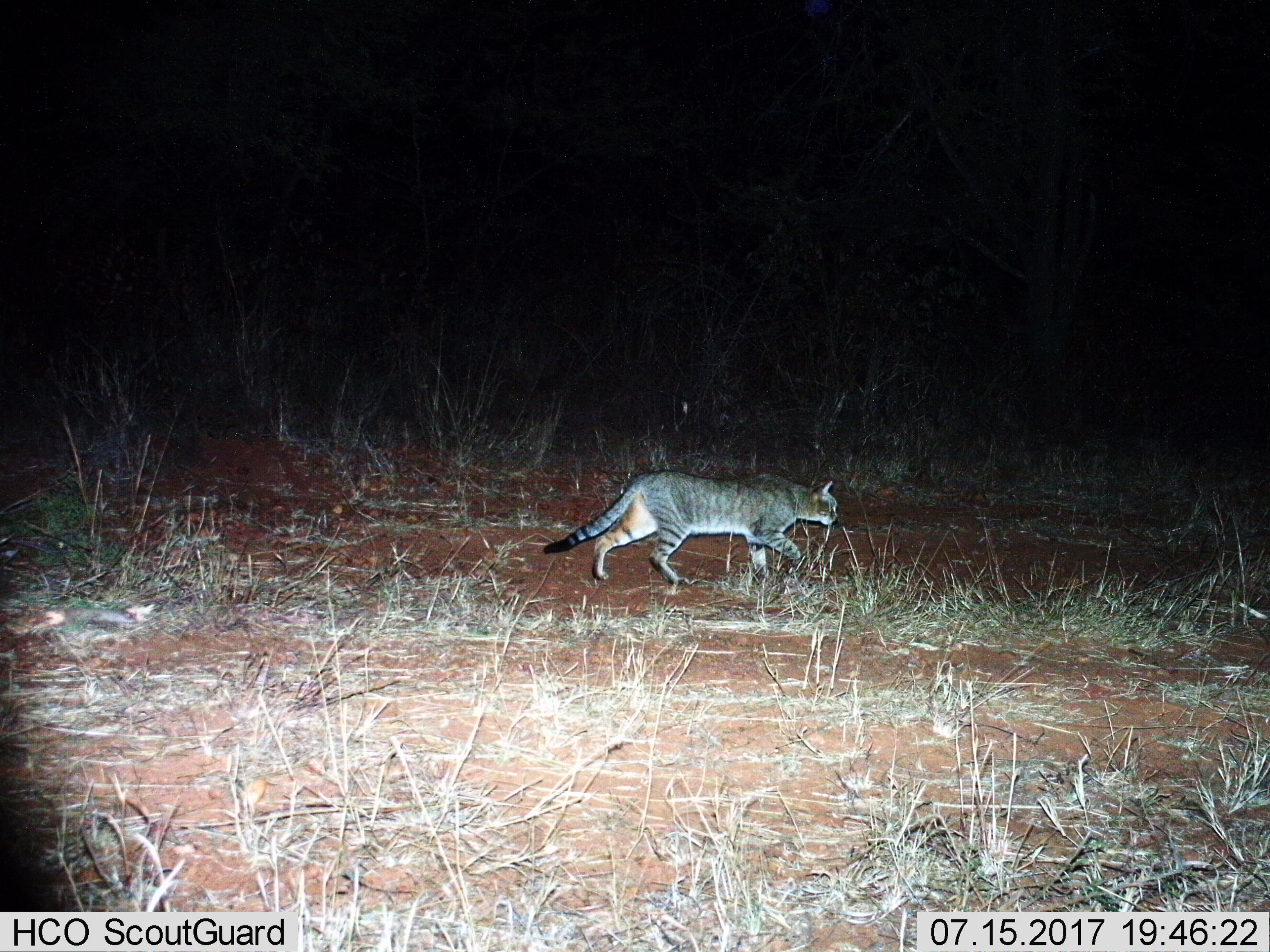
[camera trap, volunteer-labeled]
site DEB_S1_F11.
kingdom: Animalia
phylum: Chordata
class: Mammalia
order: Carnivora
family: Felidae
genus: Felis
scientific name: Felis lybica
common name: african wild cat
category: africanwildcat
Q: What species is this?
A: Africanwildcat (african wild cat) (Felis lybica).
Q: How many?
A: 1.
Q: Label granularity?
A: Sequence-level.